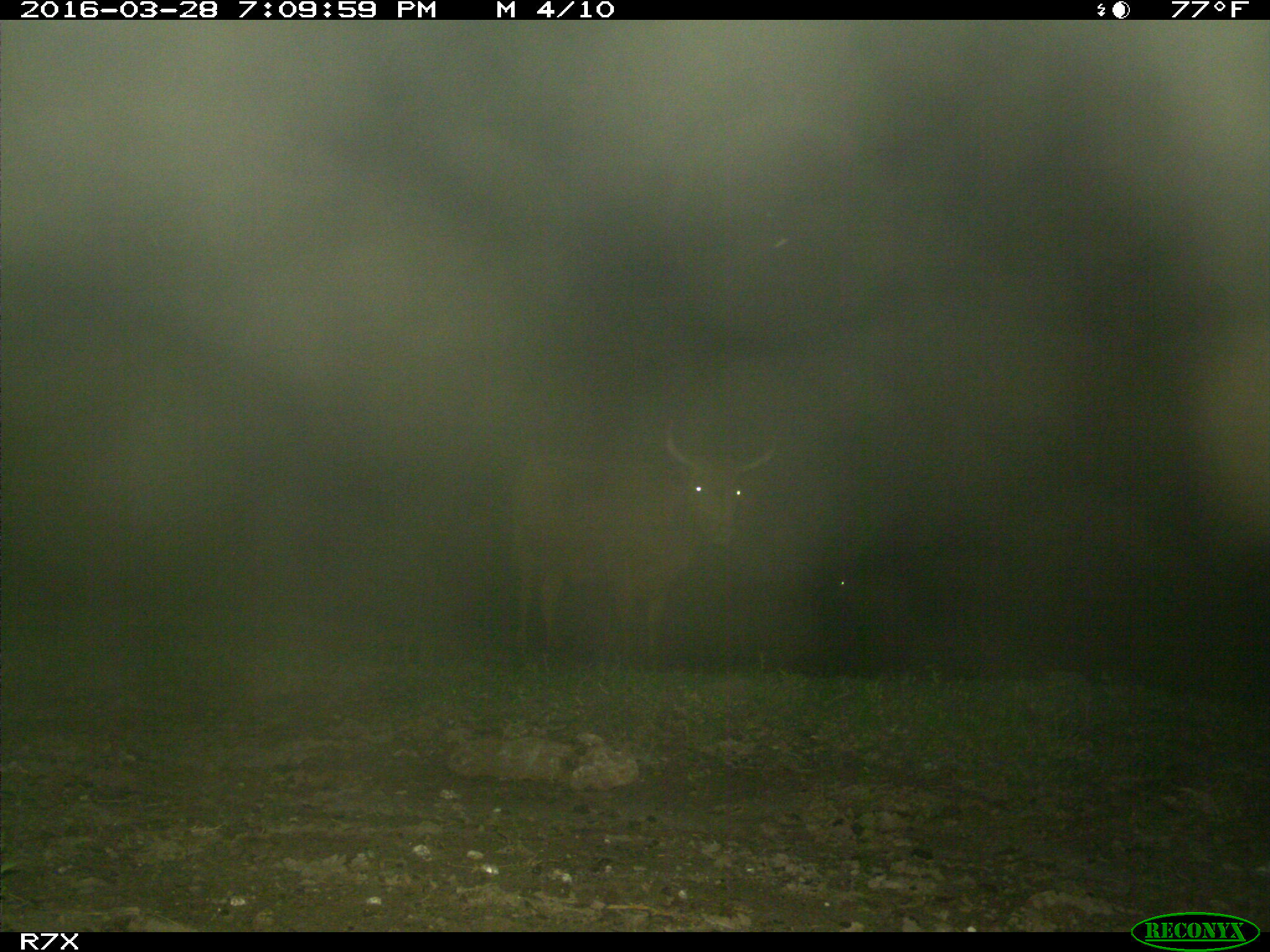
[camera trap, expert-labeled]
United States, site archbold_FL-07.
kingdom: Animalia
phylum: Chordata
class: Mammalia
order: Artiodactyla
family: Bovidae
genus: Bos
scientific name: Bos taurus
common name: domestic cow